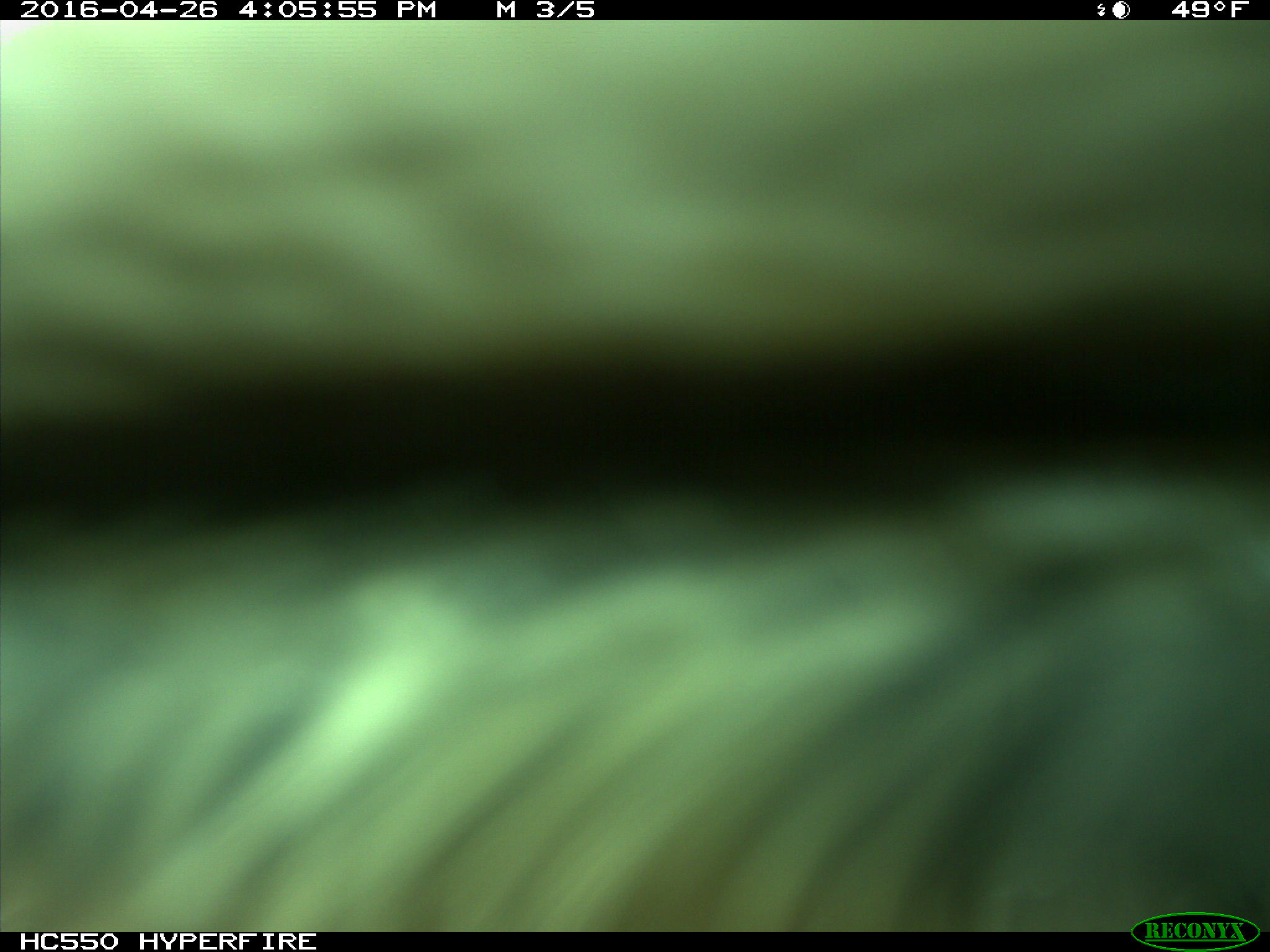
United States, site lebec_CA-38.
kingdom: Animalia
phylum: Chordata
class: Mammalia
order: Artiodactyla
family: Bovidae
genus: Bos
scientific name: Bos taurus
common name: domestic cow